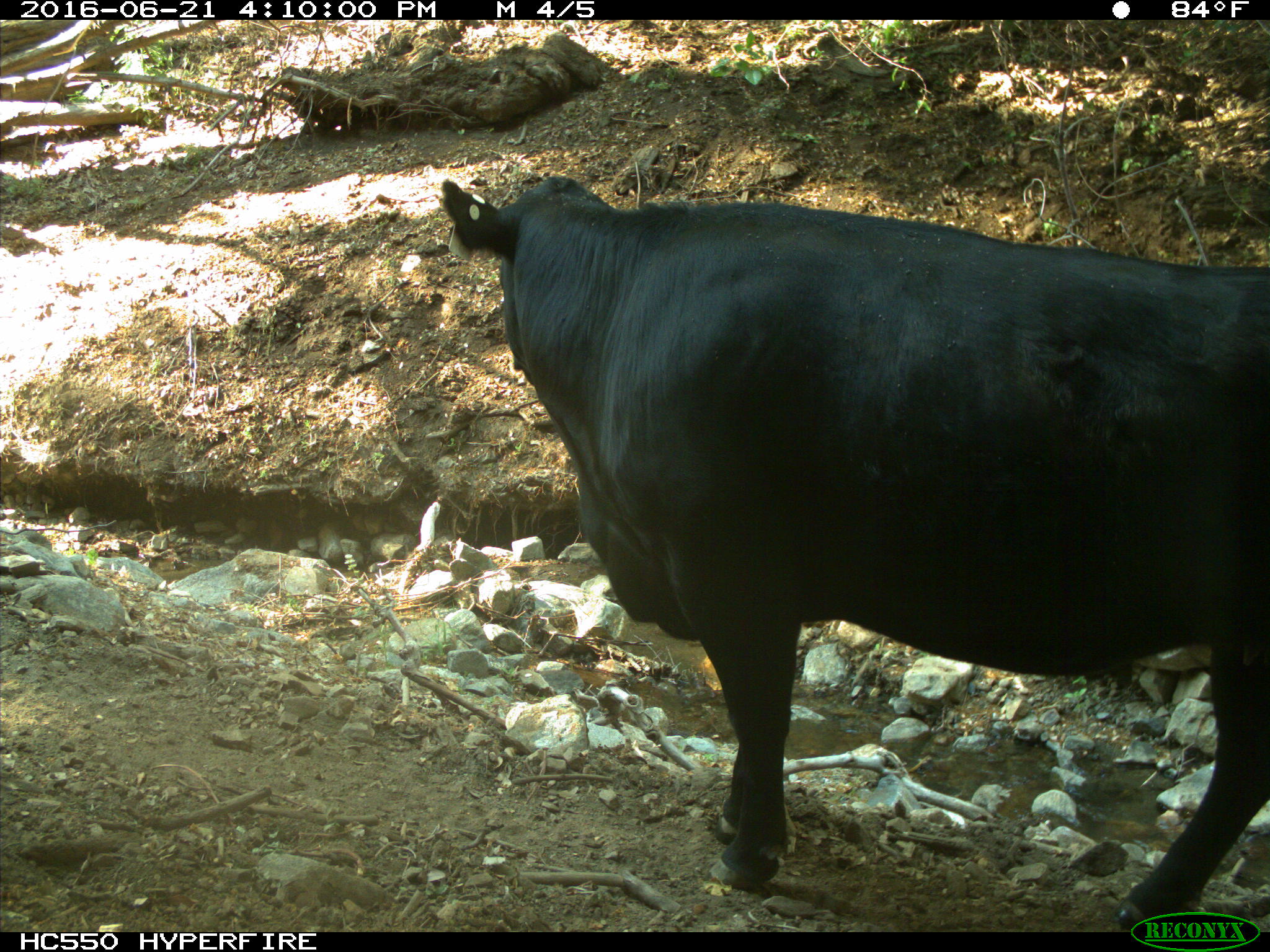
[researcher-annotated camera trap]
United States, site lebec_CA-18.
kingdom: Animalia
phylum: Chordata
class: Mammalia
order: Artiodactyla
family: Bovidae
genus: Bos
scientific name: Bos taurus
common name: domestic cow